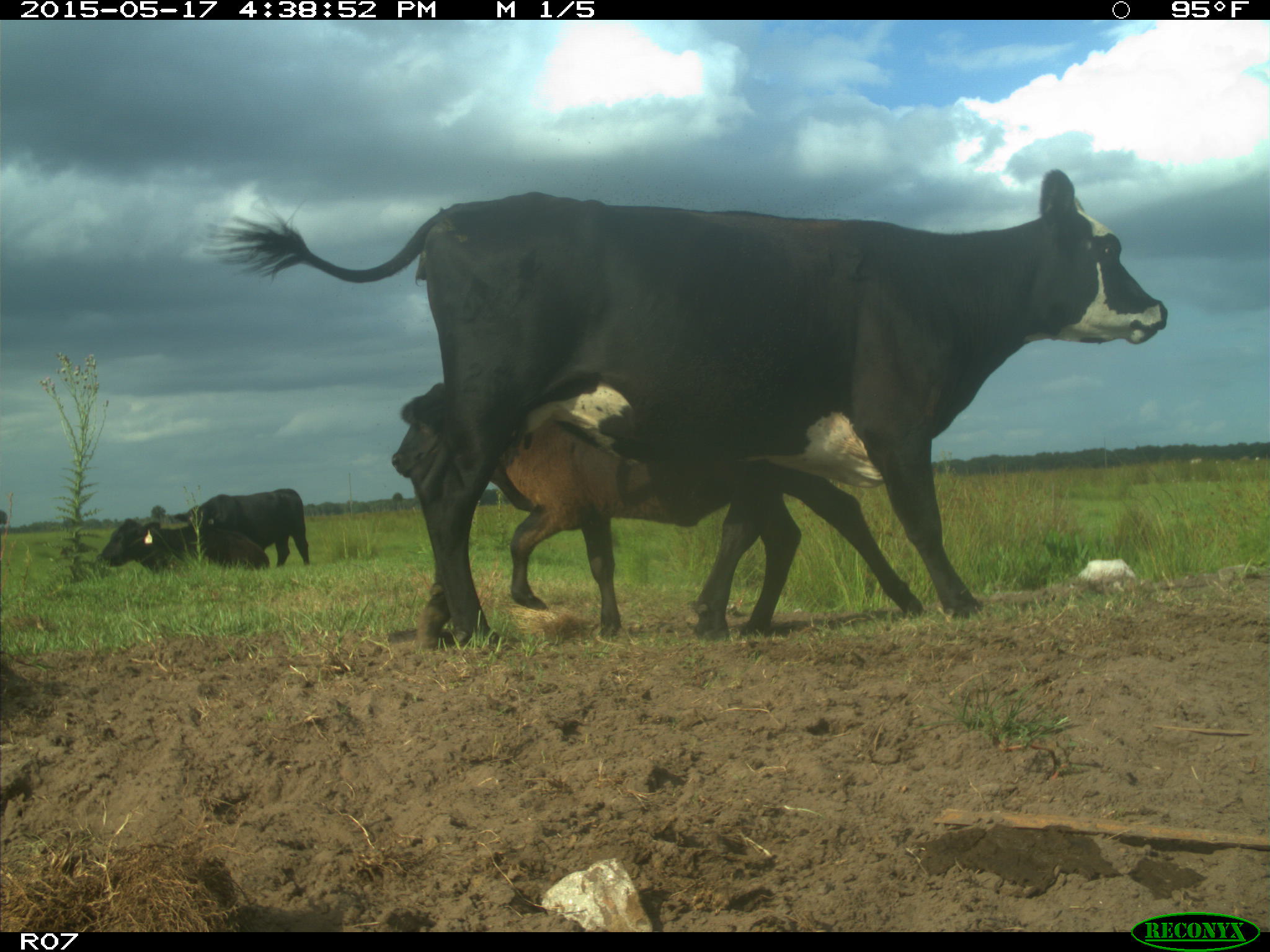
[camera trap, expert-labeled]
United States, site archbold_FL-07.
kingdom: Animalia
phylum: Chordata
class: Mammalia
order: Artiodactyla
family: Bovidae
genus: Bos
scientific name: Bos taurus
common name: domestic cow